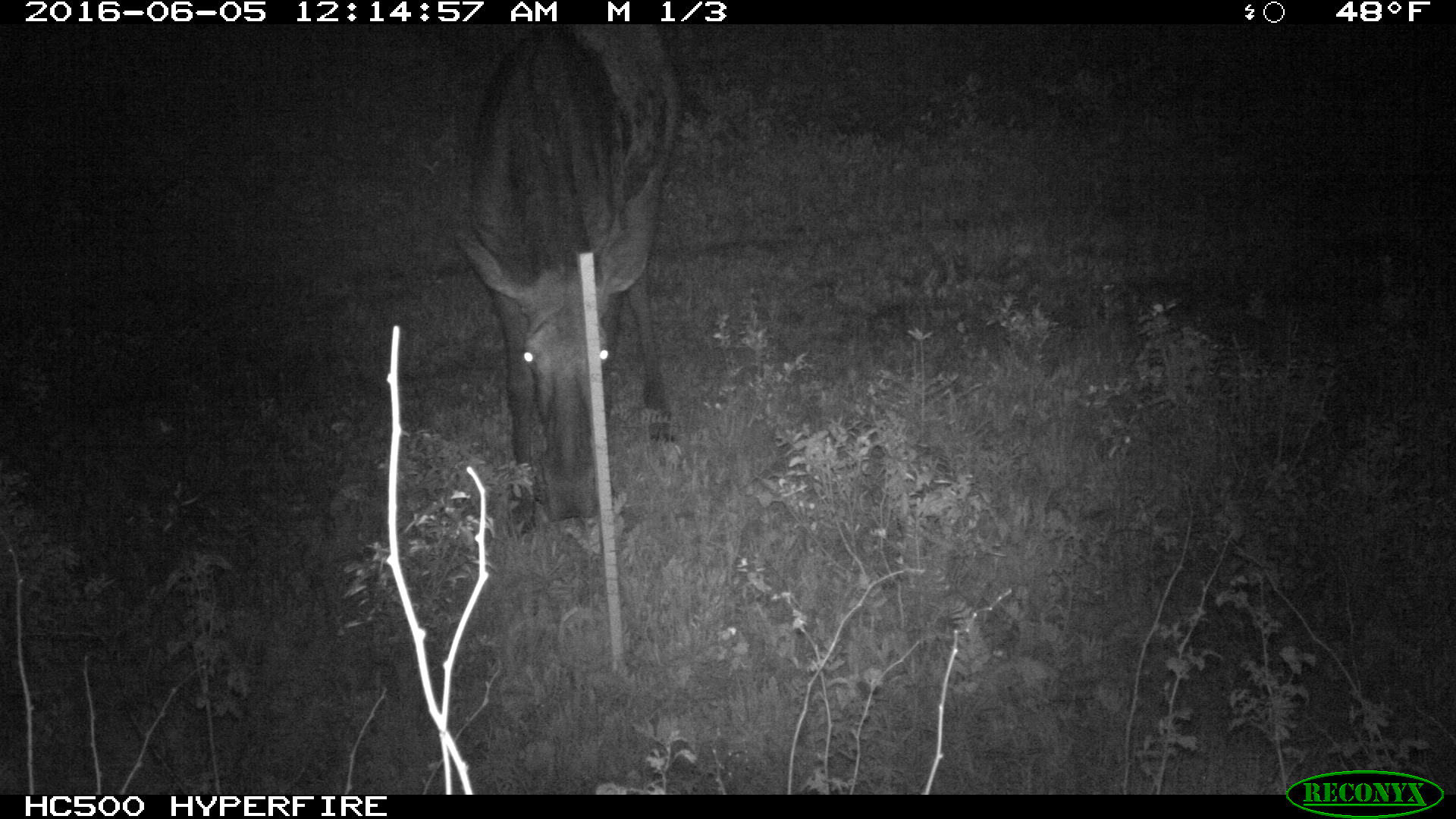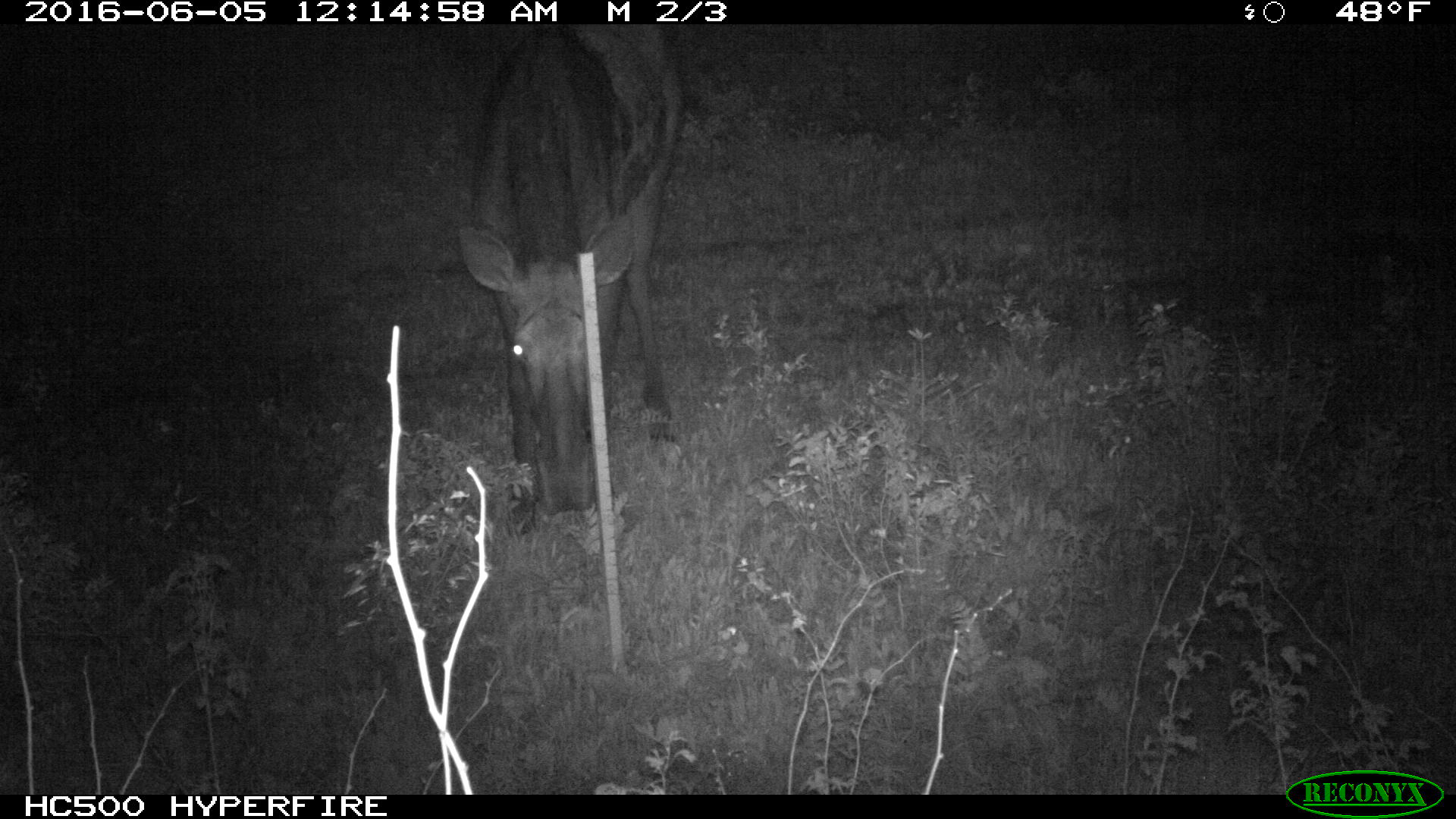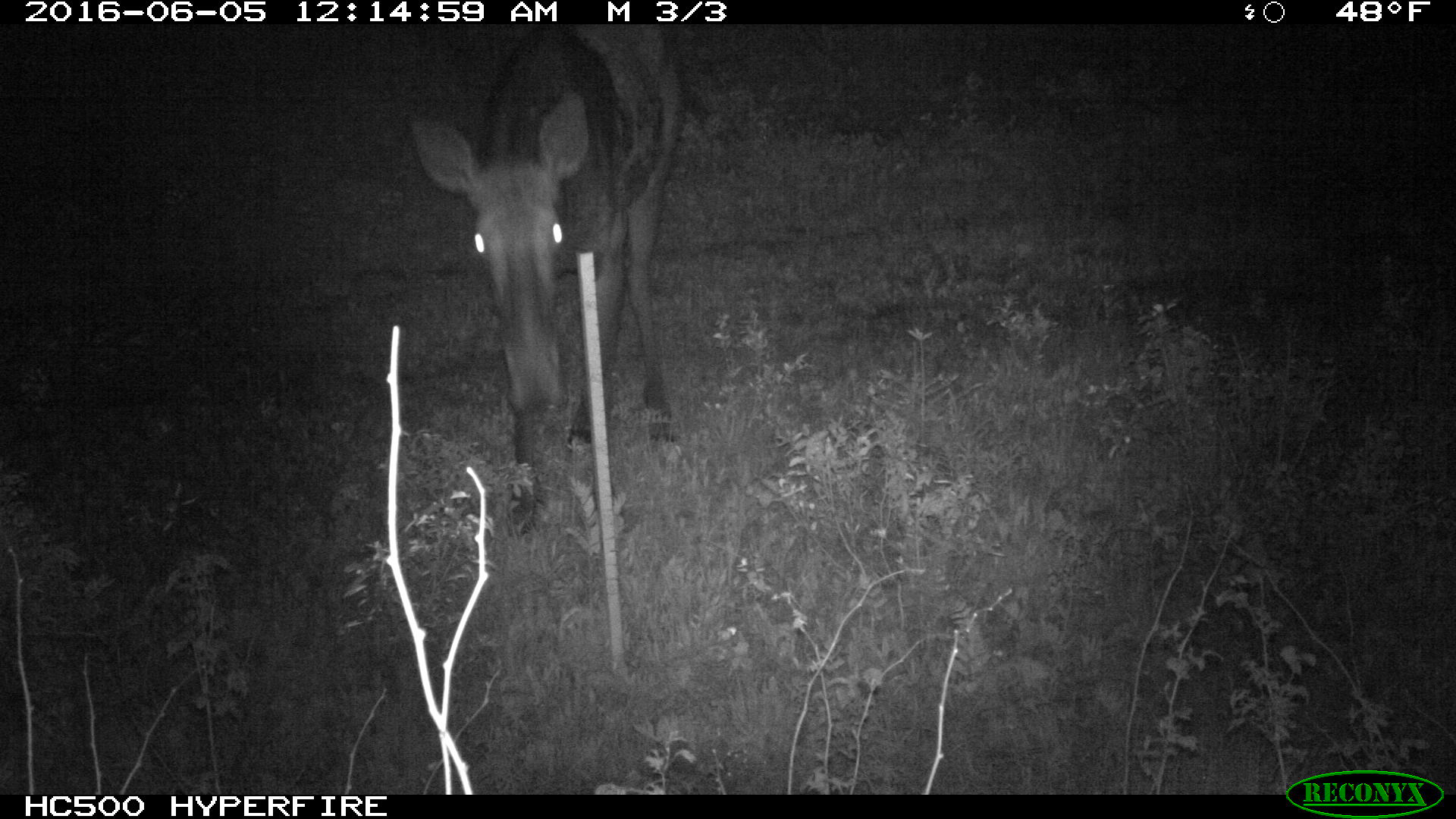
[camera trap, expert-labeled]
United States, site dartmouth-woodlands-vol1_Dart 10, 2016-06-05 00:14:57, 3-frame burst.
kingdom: Animalia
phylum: Chordata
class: Mammalia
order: Artiodactyla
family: Cervidae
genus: Alces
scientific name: Alces alces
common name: moose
Moose (Alces alces).